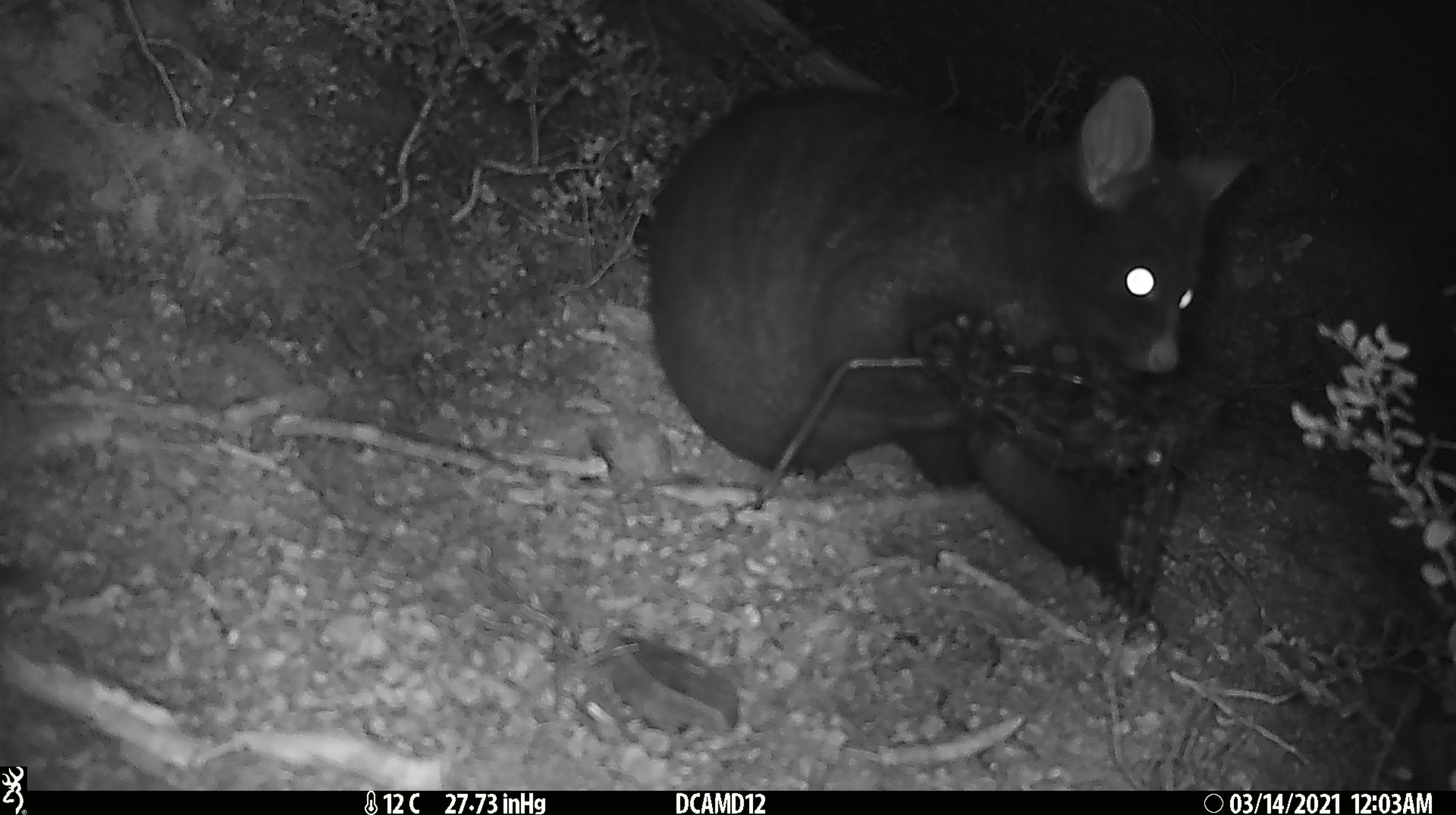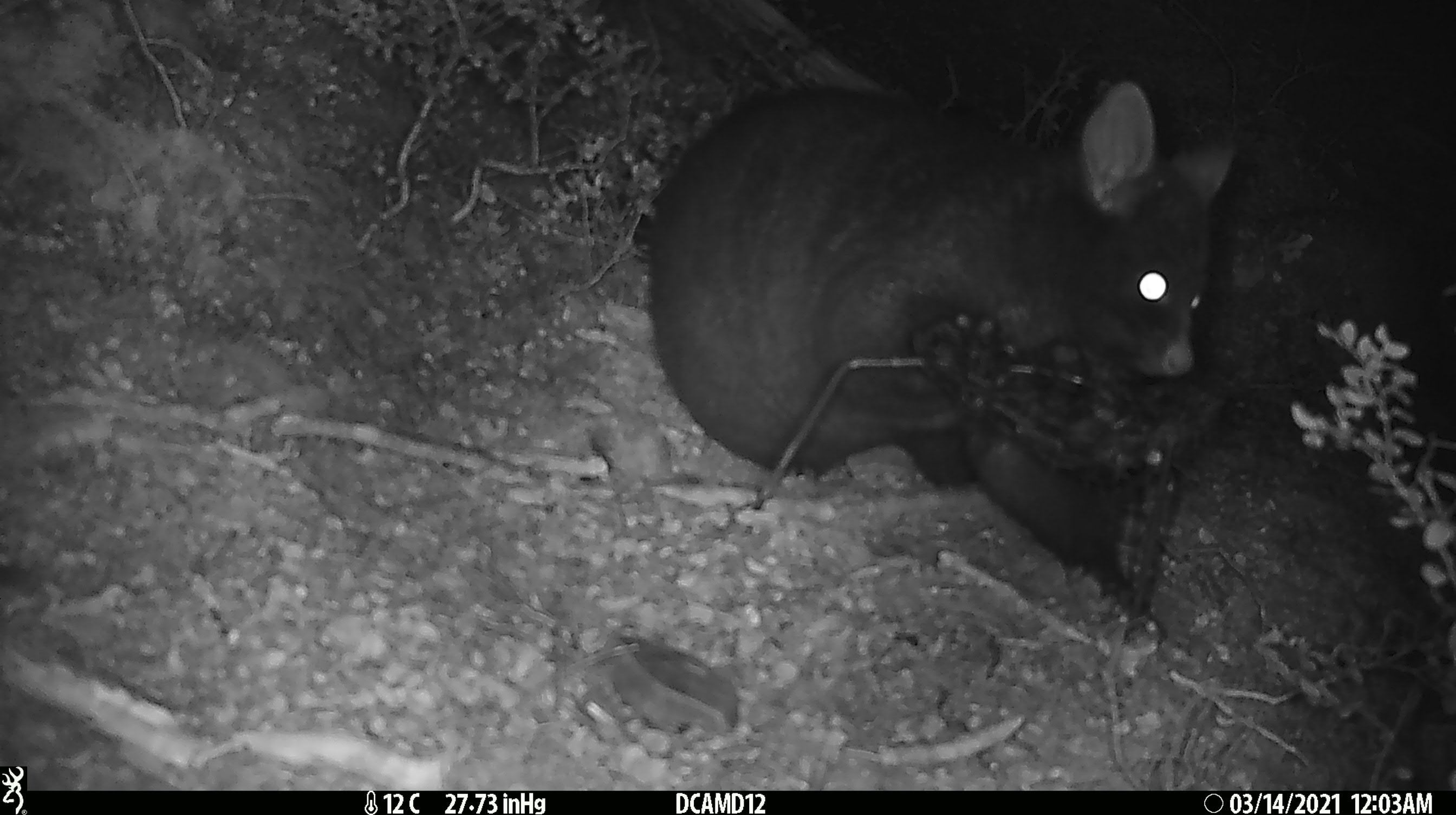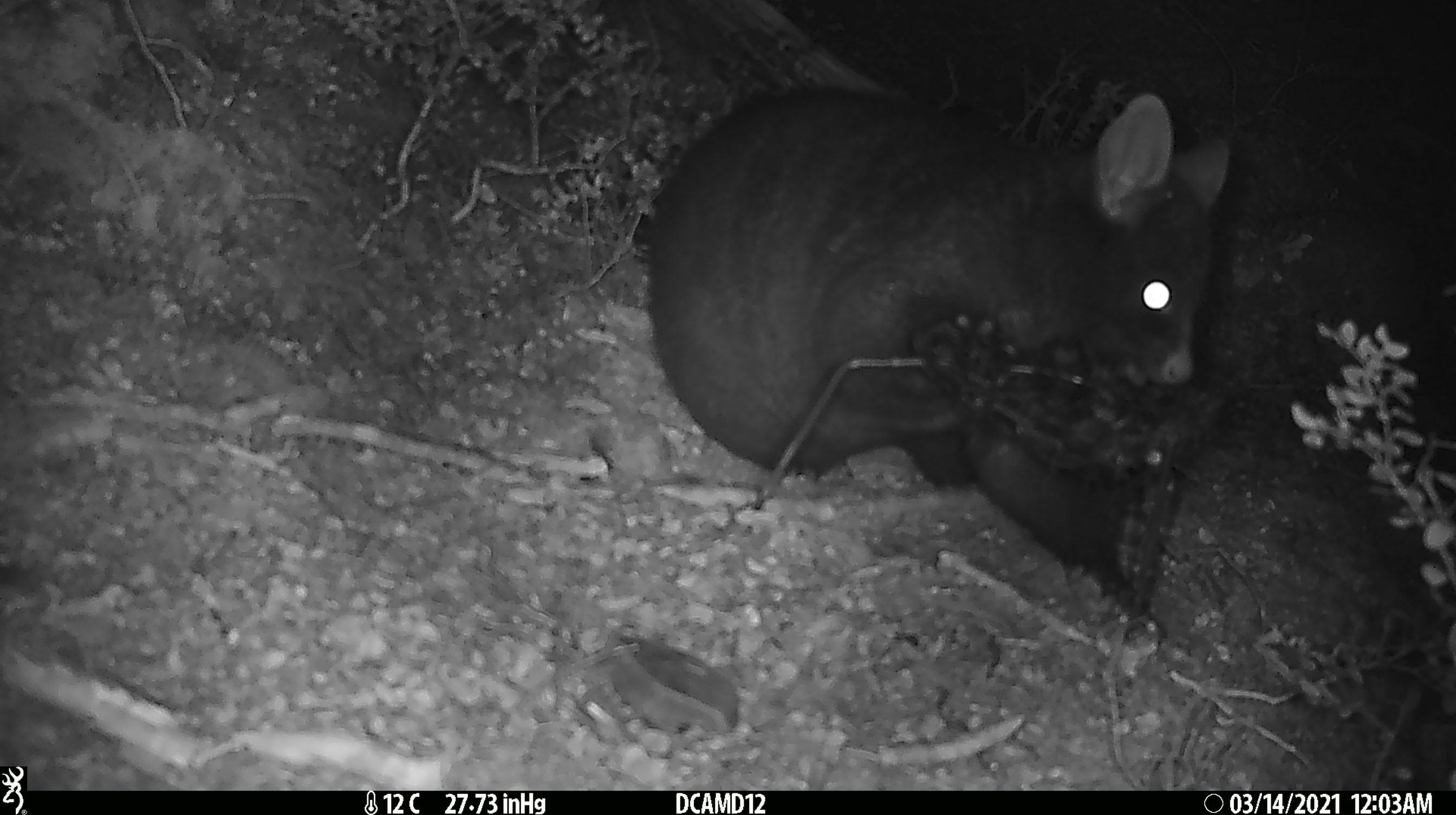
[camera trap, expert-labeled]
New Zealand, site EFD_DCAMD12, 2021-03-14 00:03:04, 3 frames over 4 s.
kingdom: Animalia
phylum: Chordata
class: Mammalia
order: Diprotodontia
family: Phalangeridae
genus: Trichosurus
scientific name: Trichosurus vulpecula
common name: common brushtail possum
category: possum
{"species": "possum (common brushtail possum) (Trichosurus vulpecula)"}